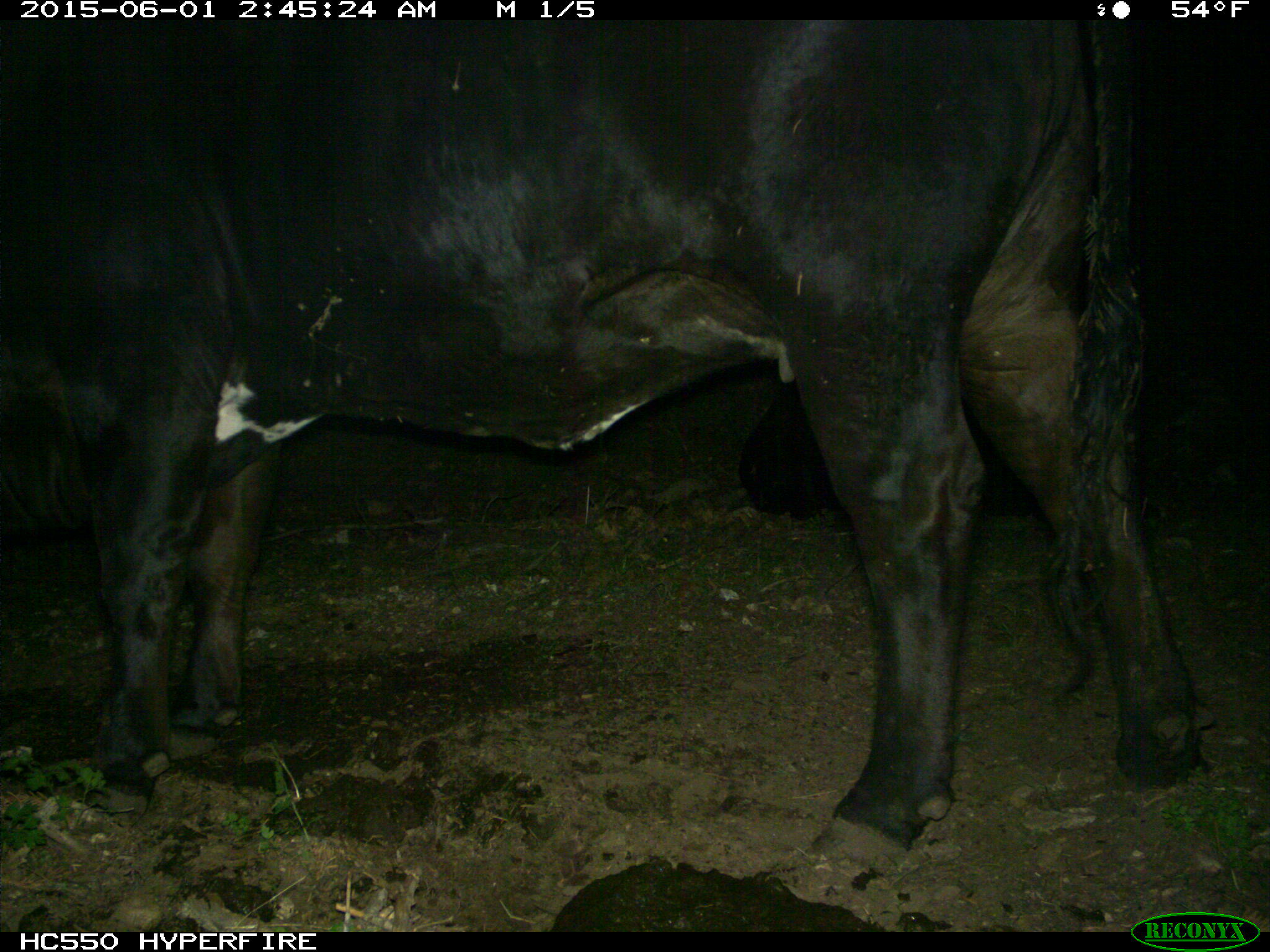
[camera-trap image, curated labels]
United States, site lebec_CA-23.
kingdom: Animalia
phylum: Chordata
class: Mammalia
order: Artiodactyla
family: Bovidae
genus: Bos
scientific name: Bos taurus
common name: domestic cow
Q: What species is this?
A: Bos taurus (domestic cow).